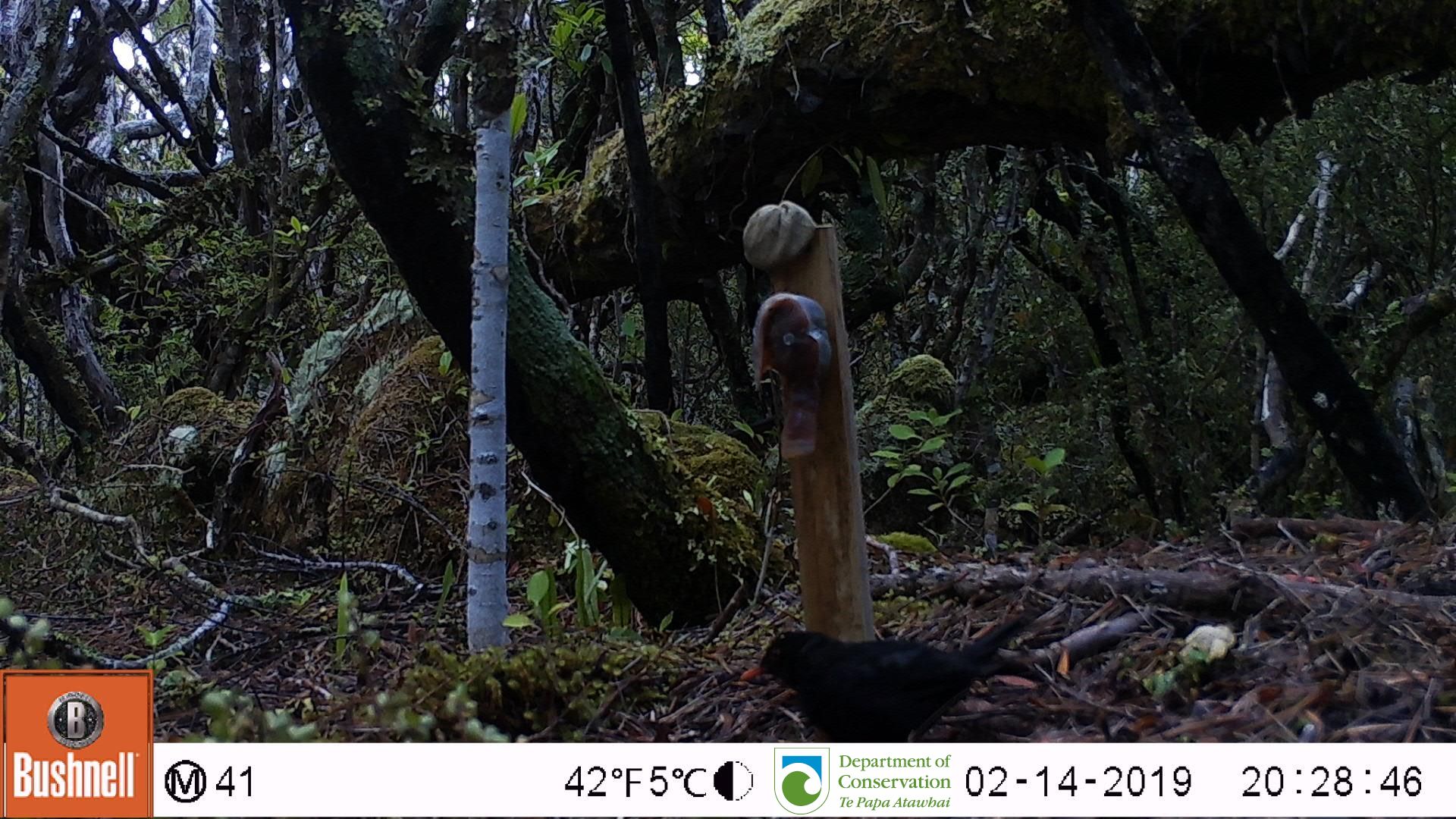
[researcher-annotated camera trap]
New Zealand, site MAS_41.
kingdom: Animalia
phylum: Chordata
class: Aves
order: Passeriformes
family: Turdidae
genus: Turdus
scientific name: Turdus merula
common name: eurasian blackbird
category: blackbird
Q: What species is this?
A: Blackbird (eurasian blackbird) (Turdus merula).